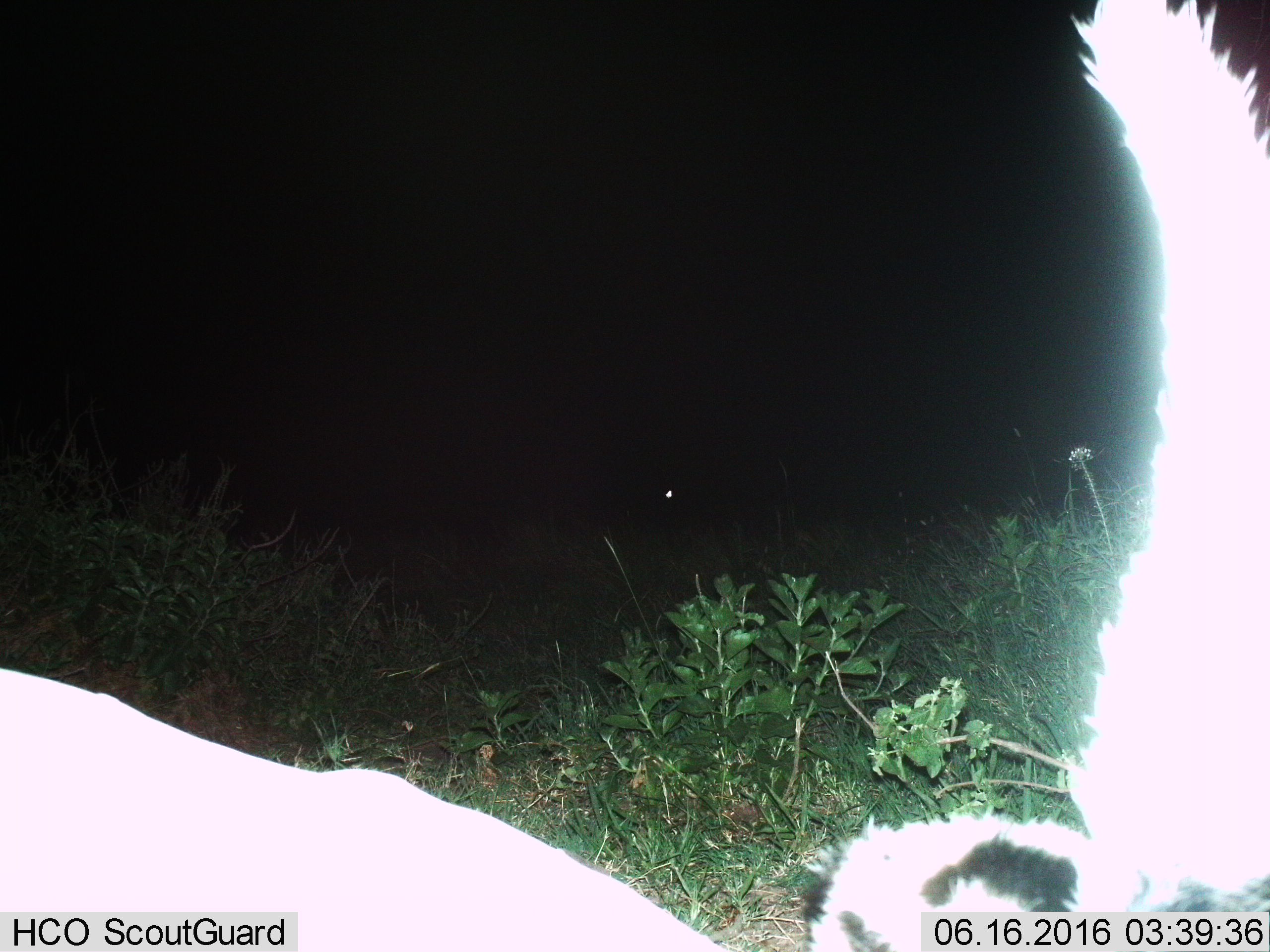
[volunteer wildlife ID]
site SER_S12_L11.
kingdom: Animalia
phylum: Chordata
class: Mammalia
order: Carnivora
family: Mustelidae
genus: Ictonyx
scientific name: Ictonyx striatus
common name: zorilla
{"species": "zorilla (Ictonyx striatus)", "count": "1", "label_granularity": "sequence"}